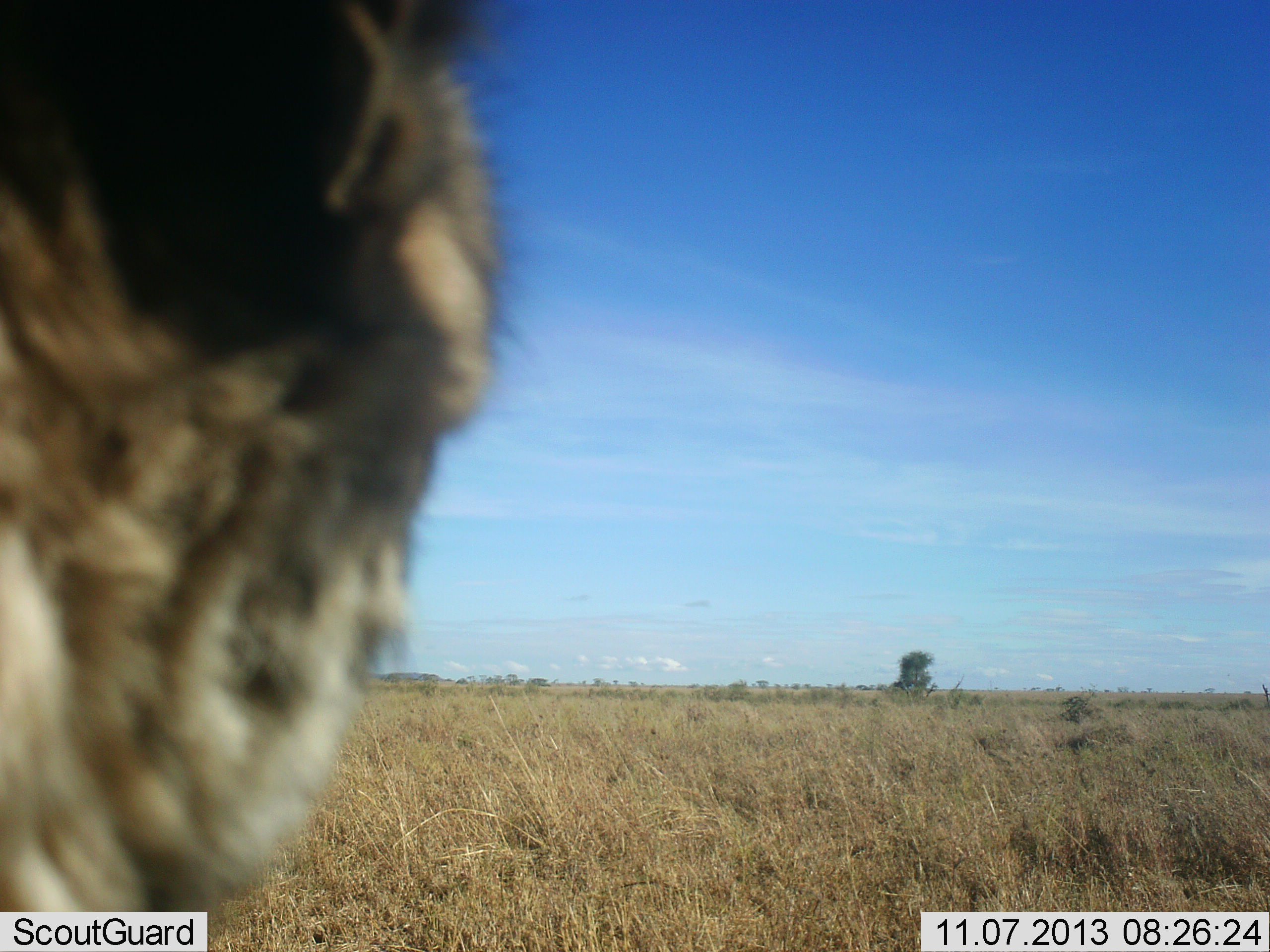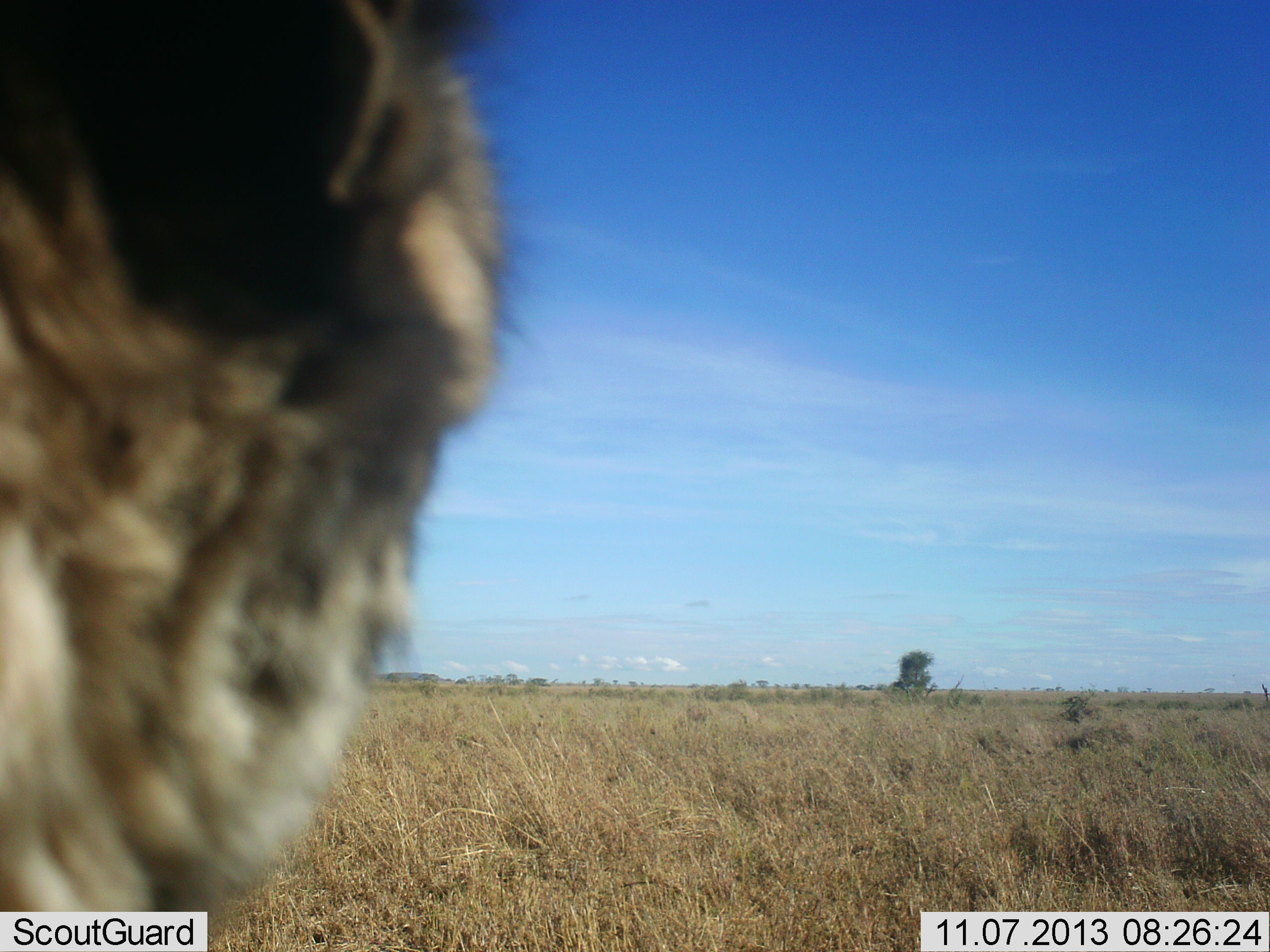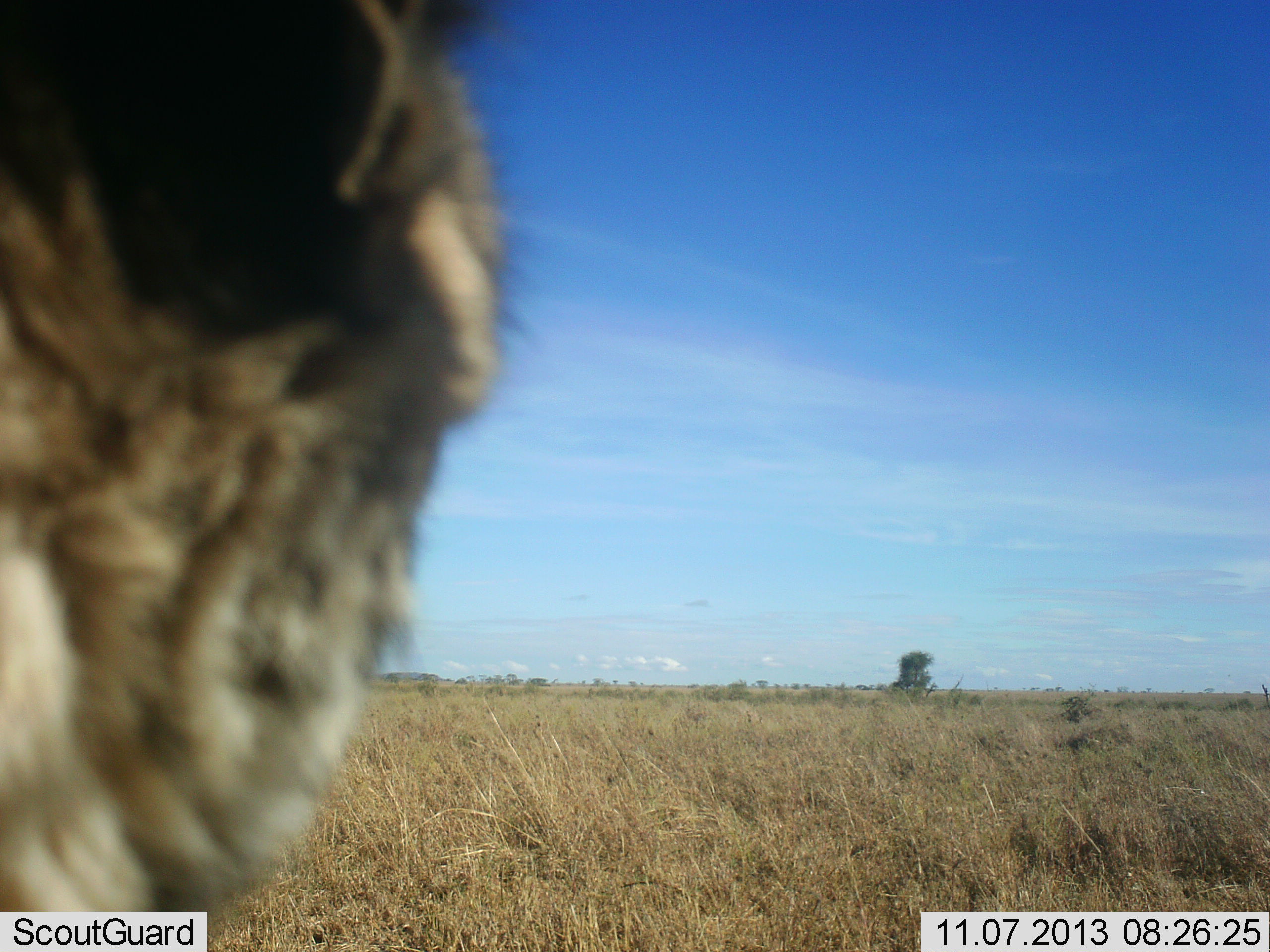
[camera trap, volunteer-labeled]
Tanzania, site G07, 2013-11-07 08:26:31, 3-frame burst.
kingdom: Animalia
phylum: Chordata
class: Mammalia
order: Carnivora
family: Felidae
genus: Panthera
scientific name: Panthera leo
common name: lion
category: lionfemale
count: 1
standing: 67%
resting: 33%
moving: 0%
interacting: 0%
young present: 0%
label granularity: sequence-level